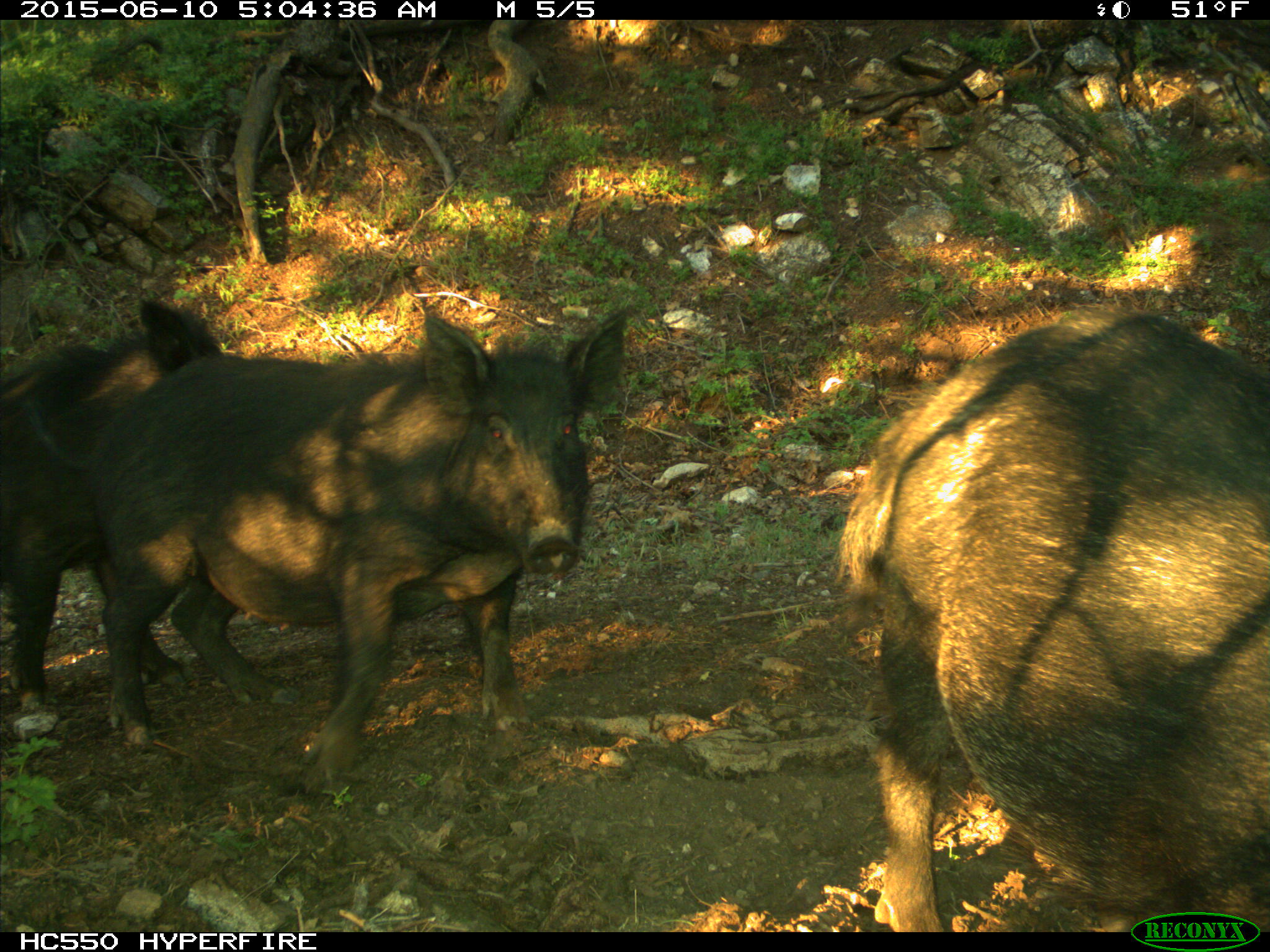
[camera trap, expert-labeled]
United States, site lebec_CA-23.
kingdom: Animalia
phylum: Chordata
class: Mammalia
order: Artiodactyla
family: Suidae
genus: Sus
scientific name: Sus scrofa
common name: wild boar